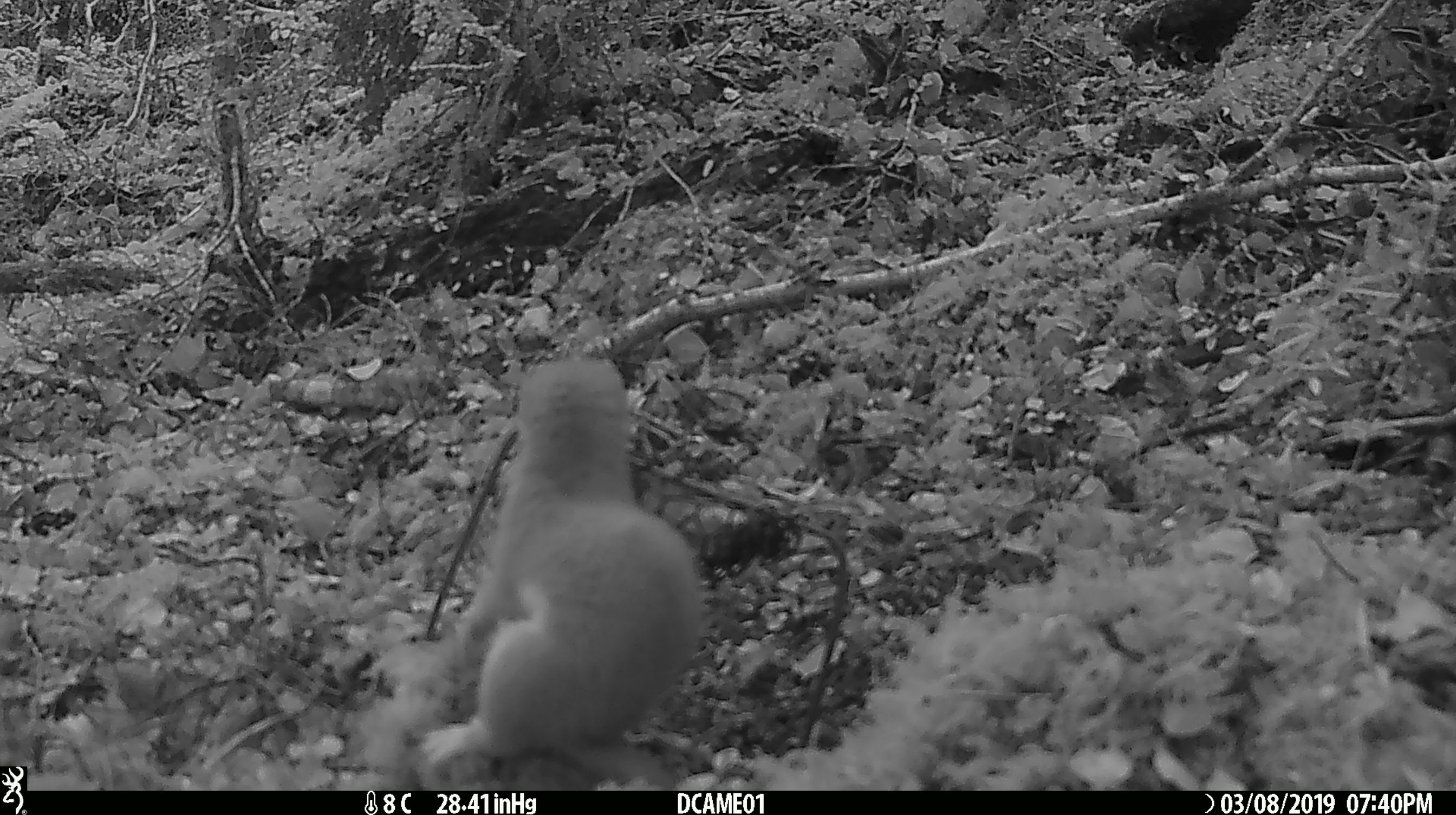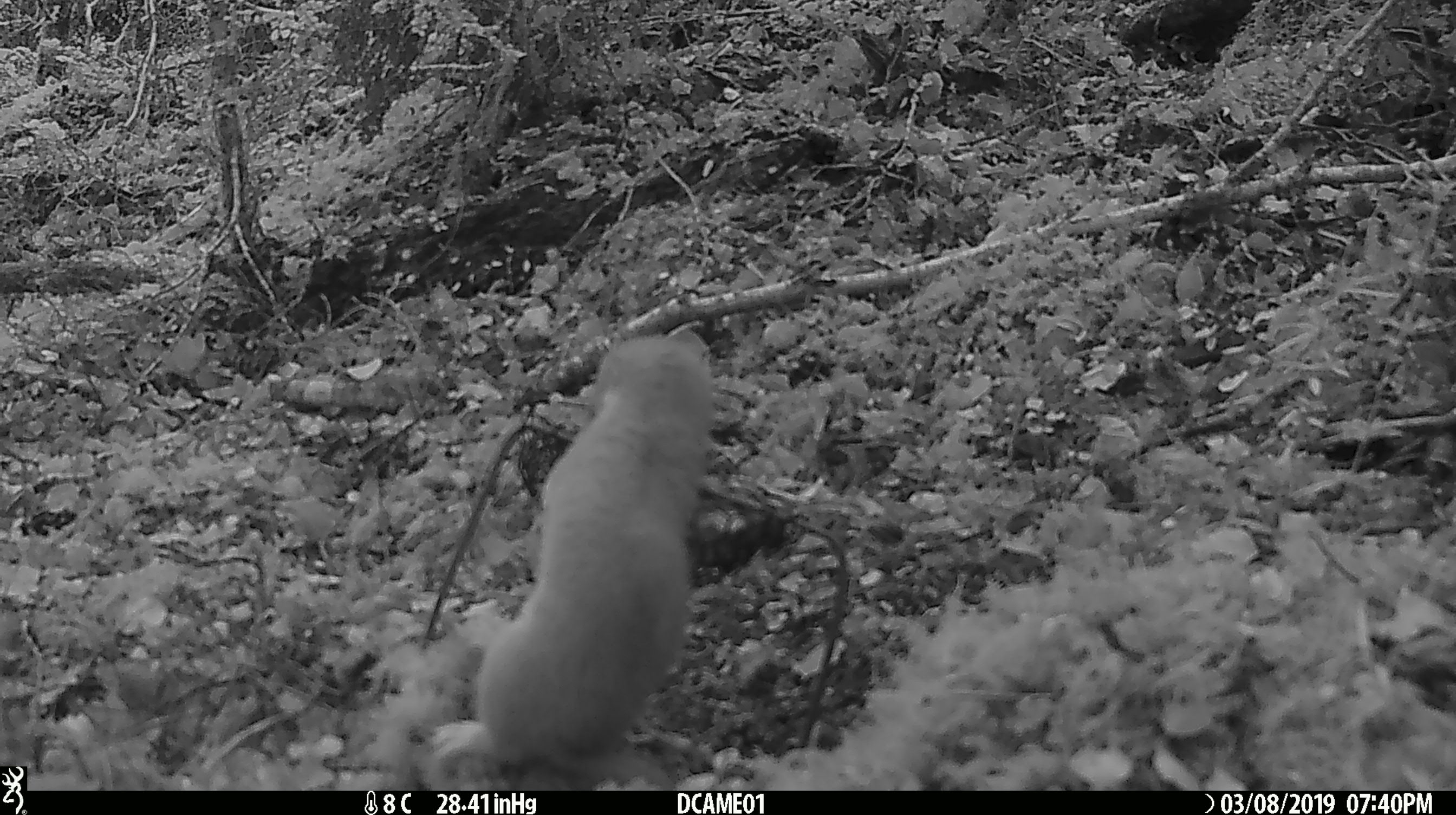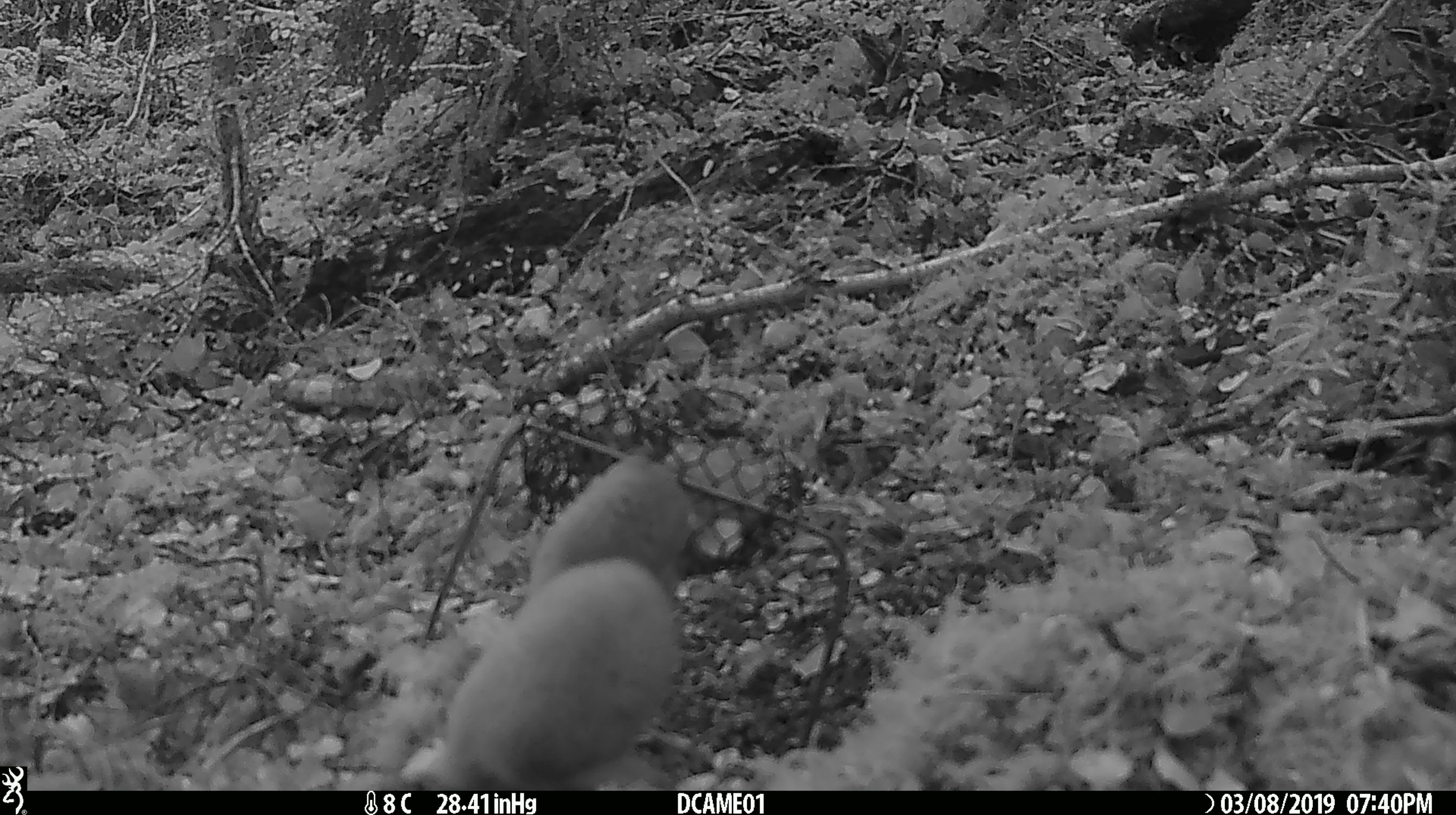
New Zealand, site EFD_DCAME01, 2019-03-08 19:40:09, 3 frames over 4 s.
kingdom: Animalia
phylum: Chordata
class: Mammalia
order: Carnivora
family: Mustelidae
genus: Mustela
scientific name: Mustela erminea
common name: stoat